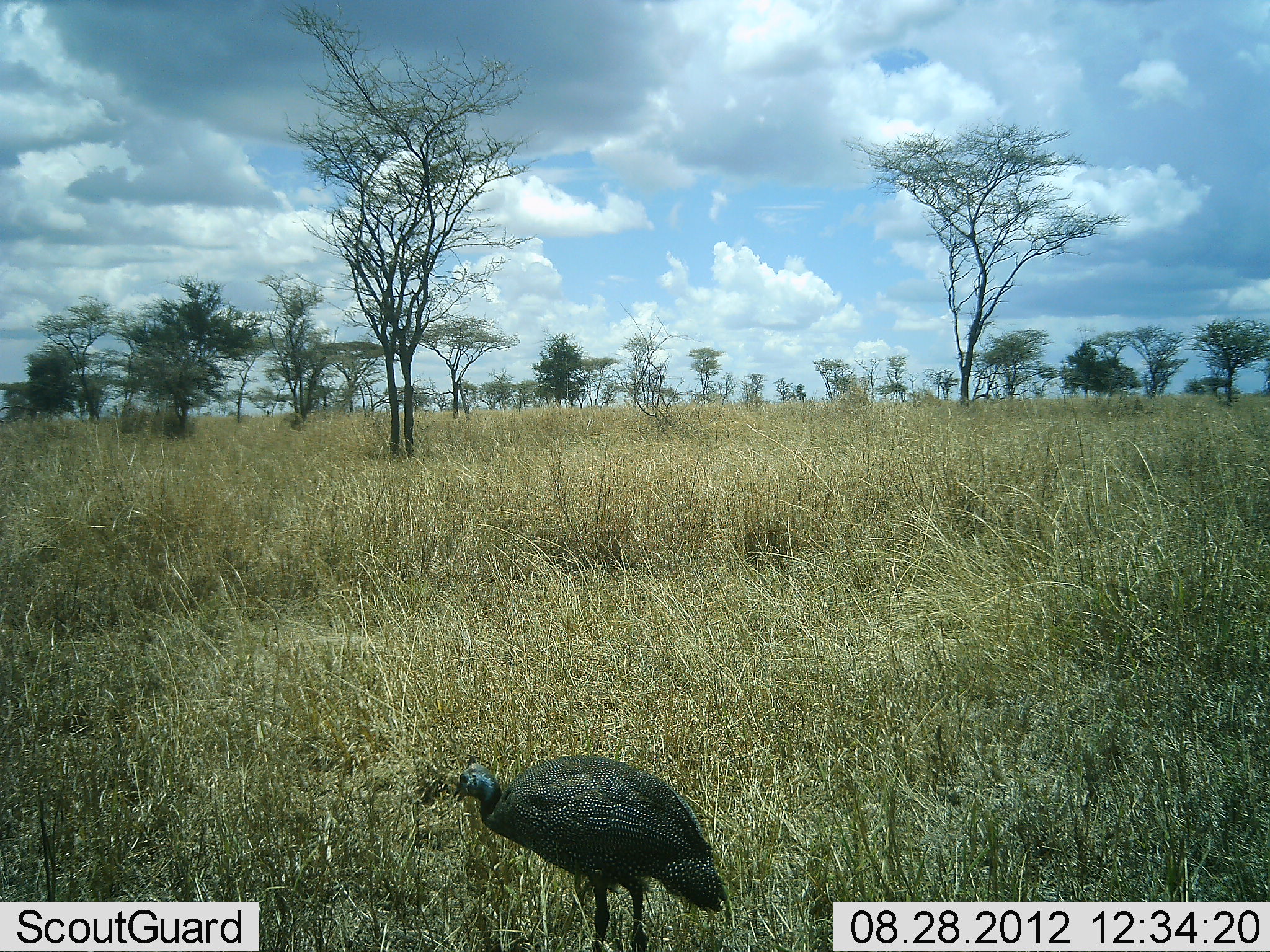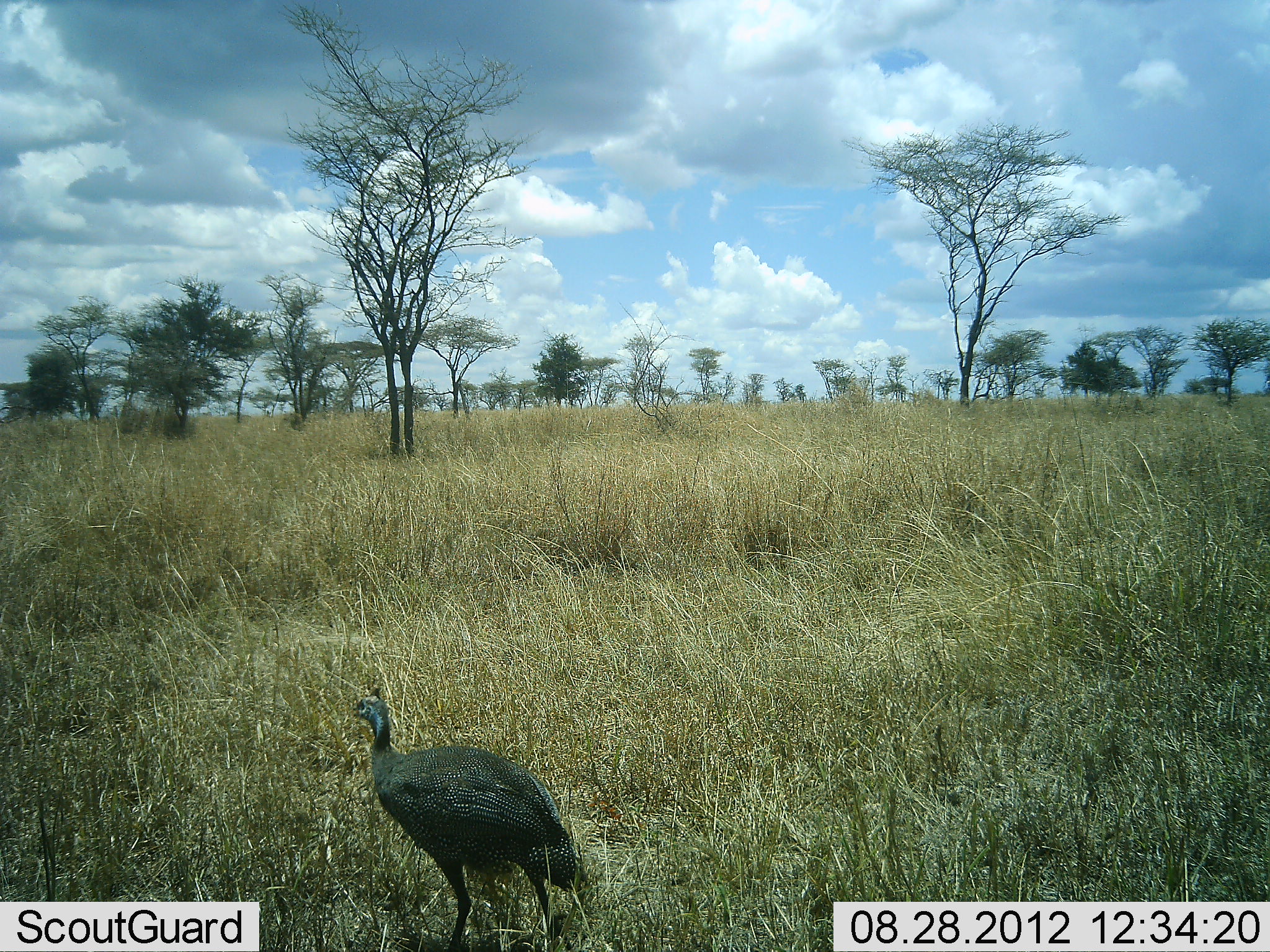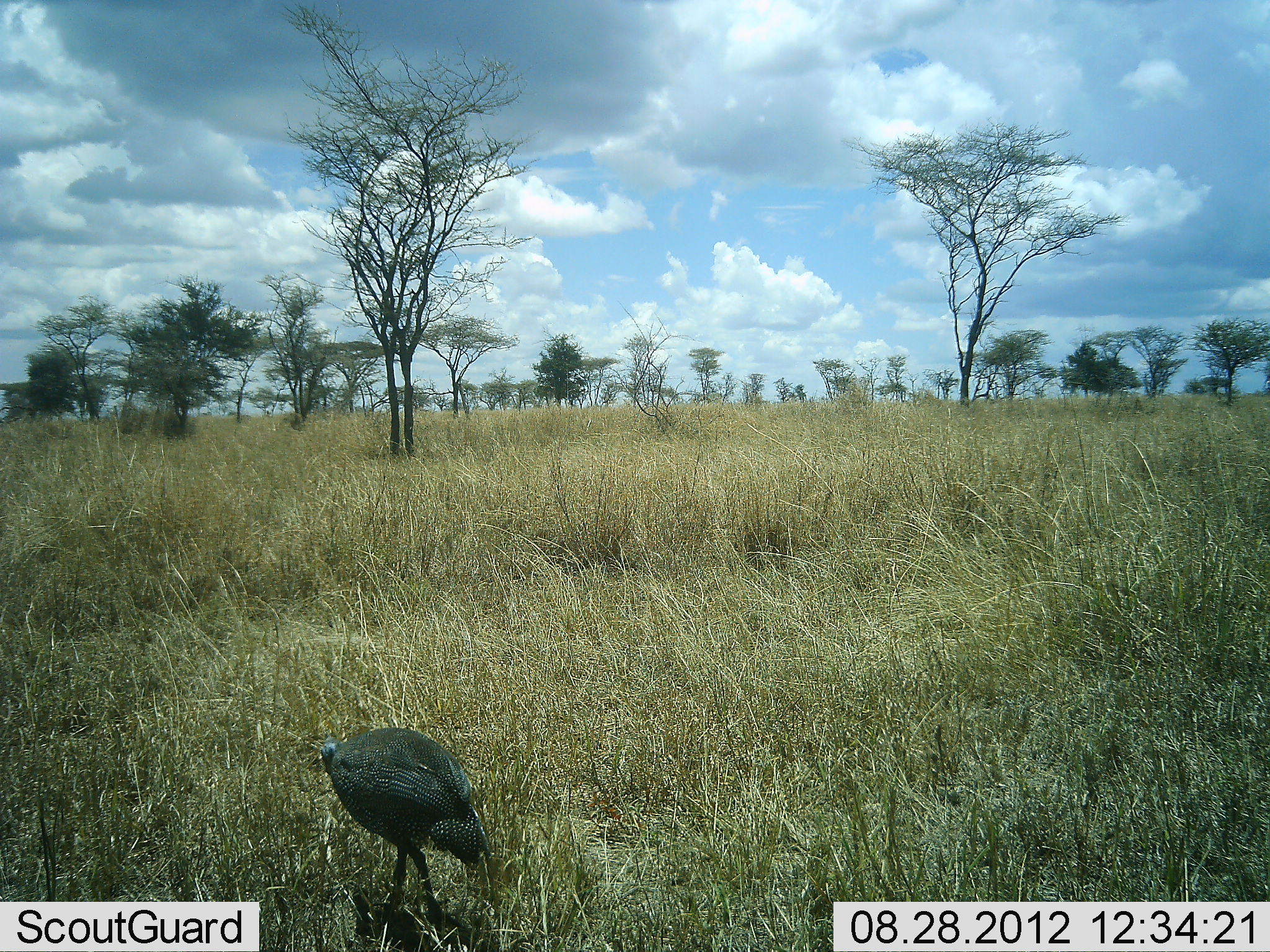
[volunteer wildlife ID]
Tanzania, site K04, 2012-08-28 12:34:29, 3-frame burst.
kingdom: Animalia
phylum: Chordata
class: Aves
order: Galliformes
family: Numididae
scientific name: Numididae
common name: guinea fowl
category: guineafowl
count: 1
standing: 50%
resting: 0%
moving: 50%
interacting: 0%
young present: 0%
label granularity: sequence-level